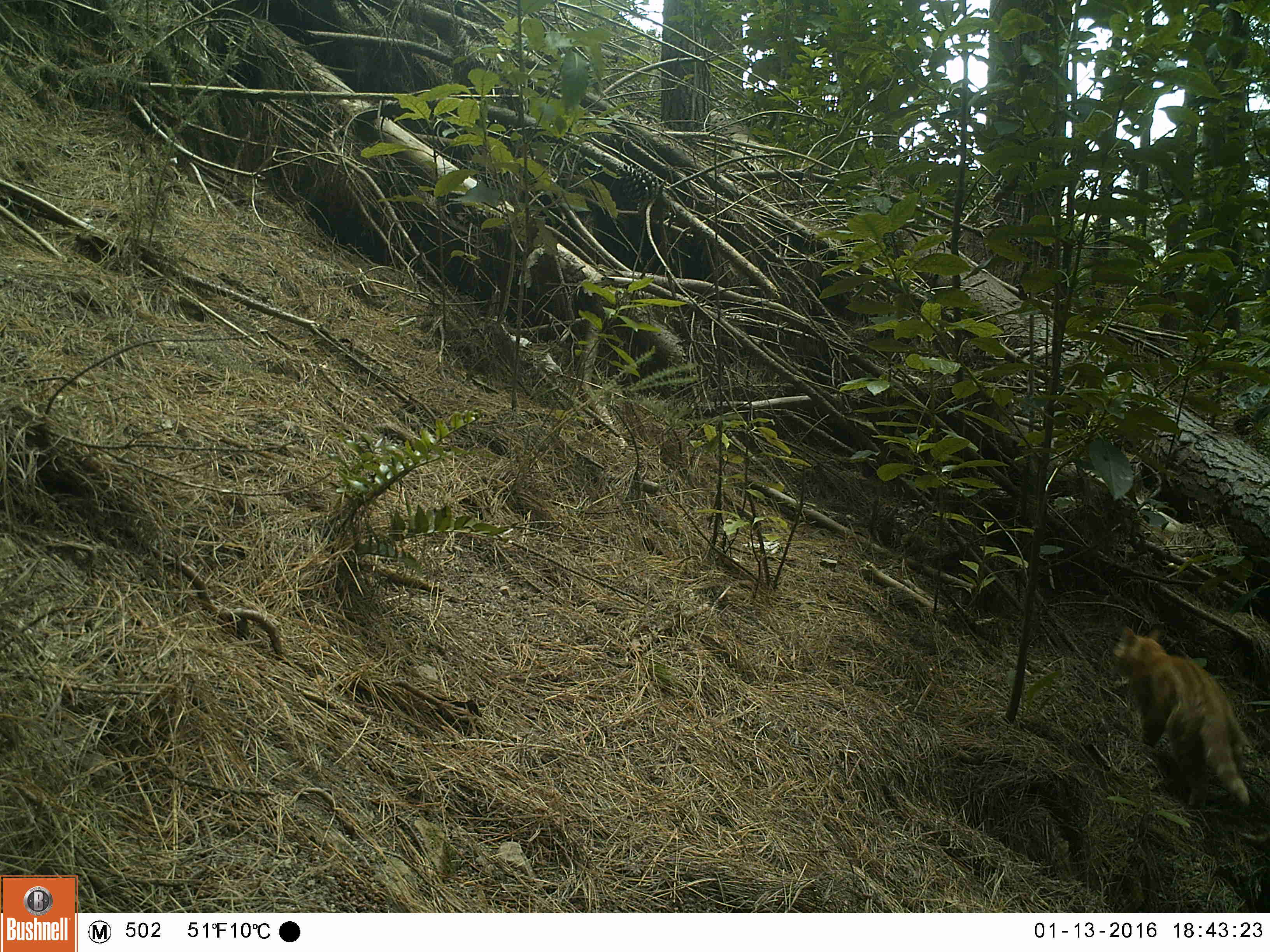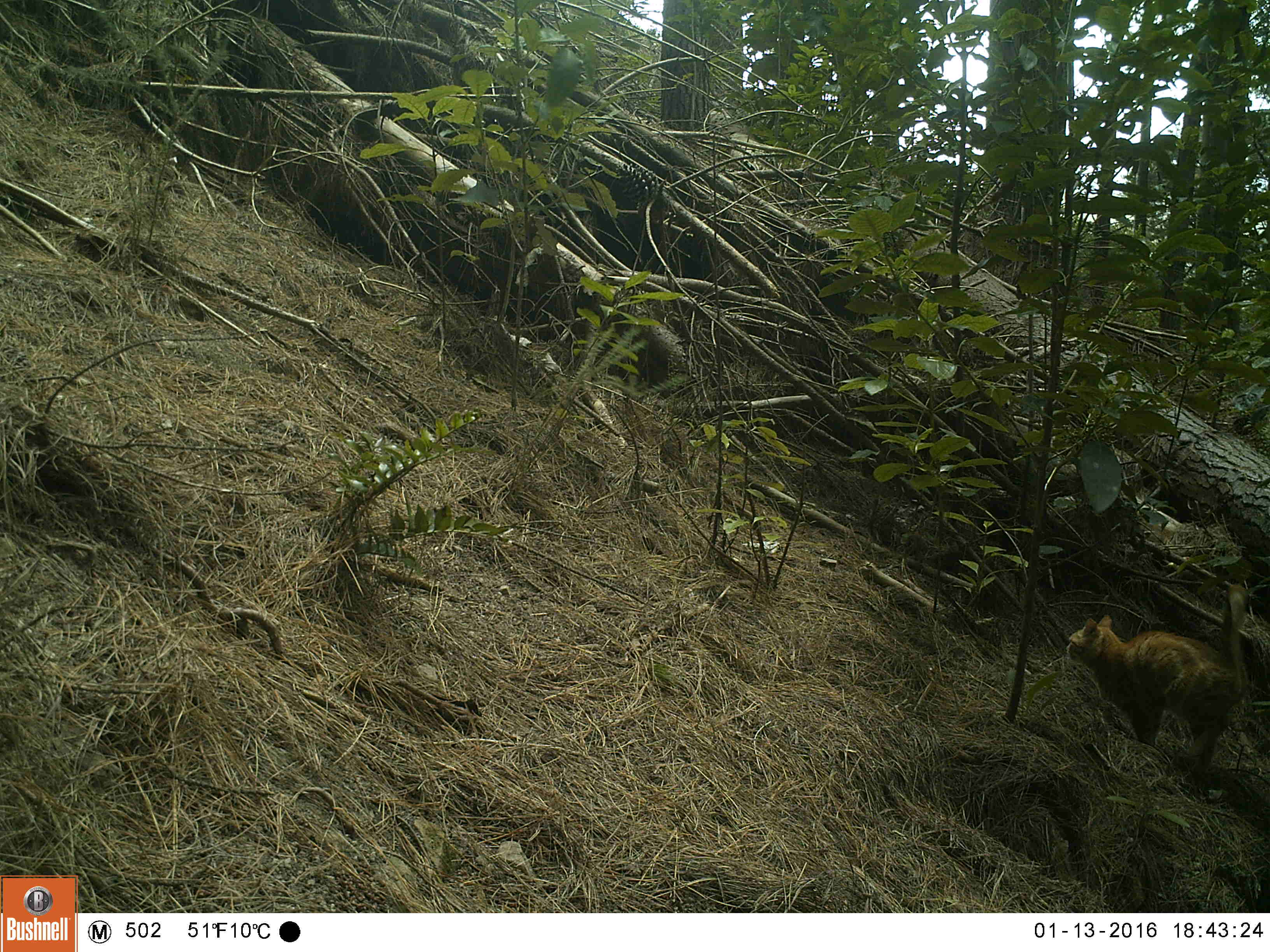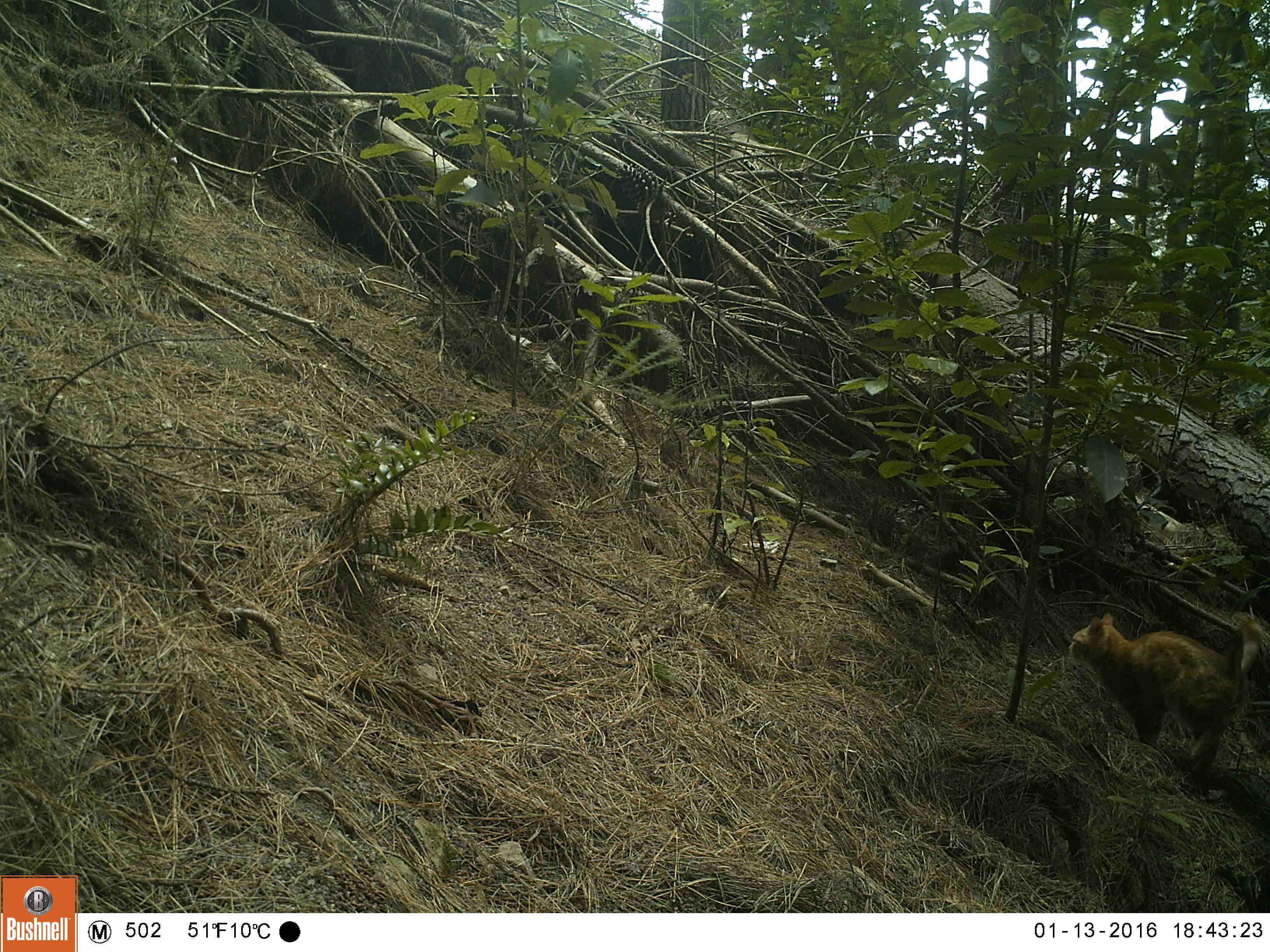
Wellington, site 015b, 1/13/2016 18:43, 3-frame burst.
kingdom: Animalia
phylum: Chordata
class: Mammalia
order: Carnivora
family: Felidae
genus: Felis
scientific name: Felis catus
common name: cat